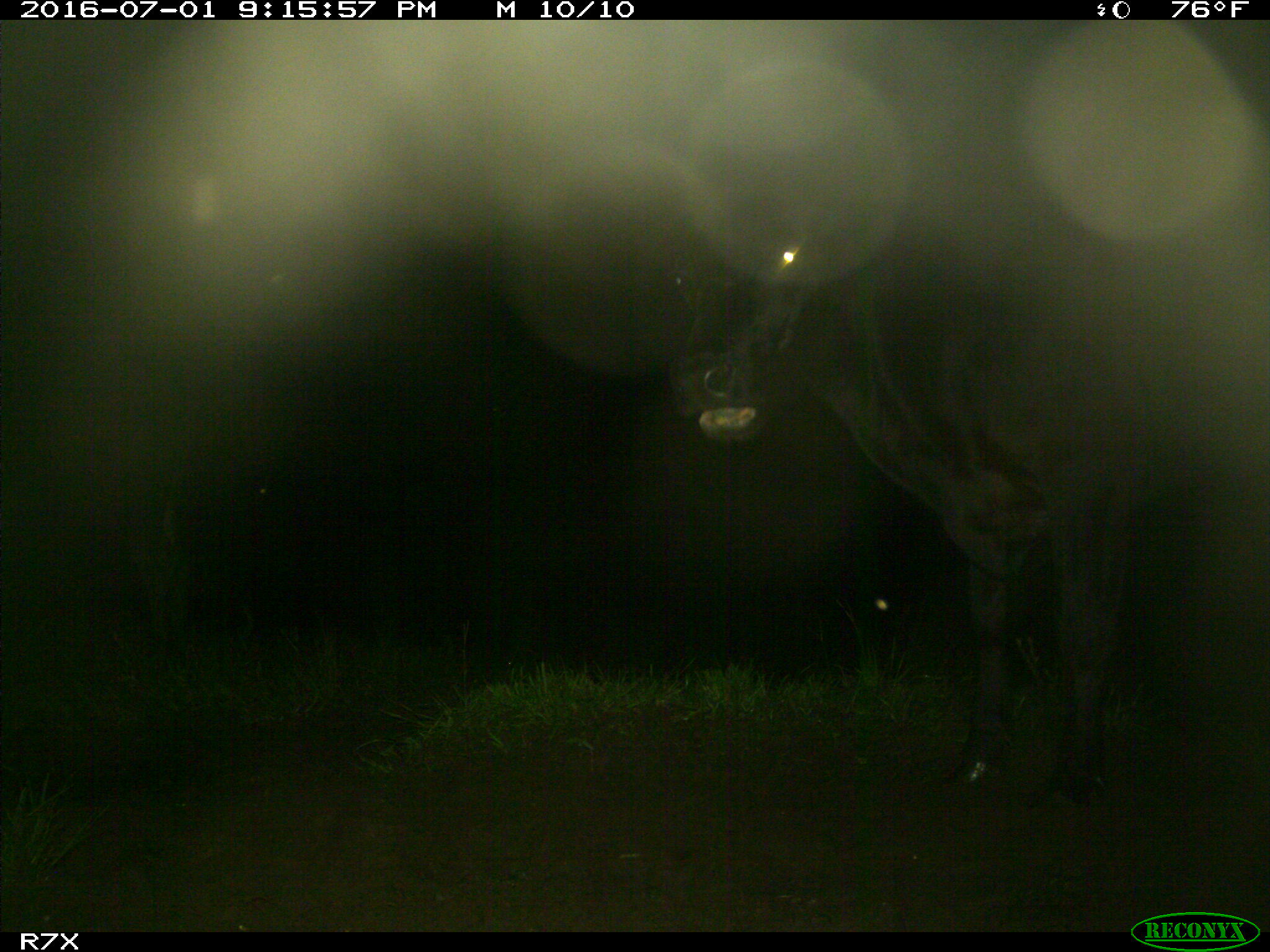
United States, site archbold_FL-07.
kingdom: Animalia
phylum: Chordata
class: Mammalia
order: Artiodactyla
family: Bovidae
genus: Bos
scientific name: Bos taurus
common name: domestic cow